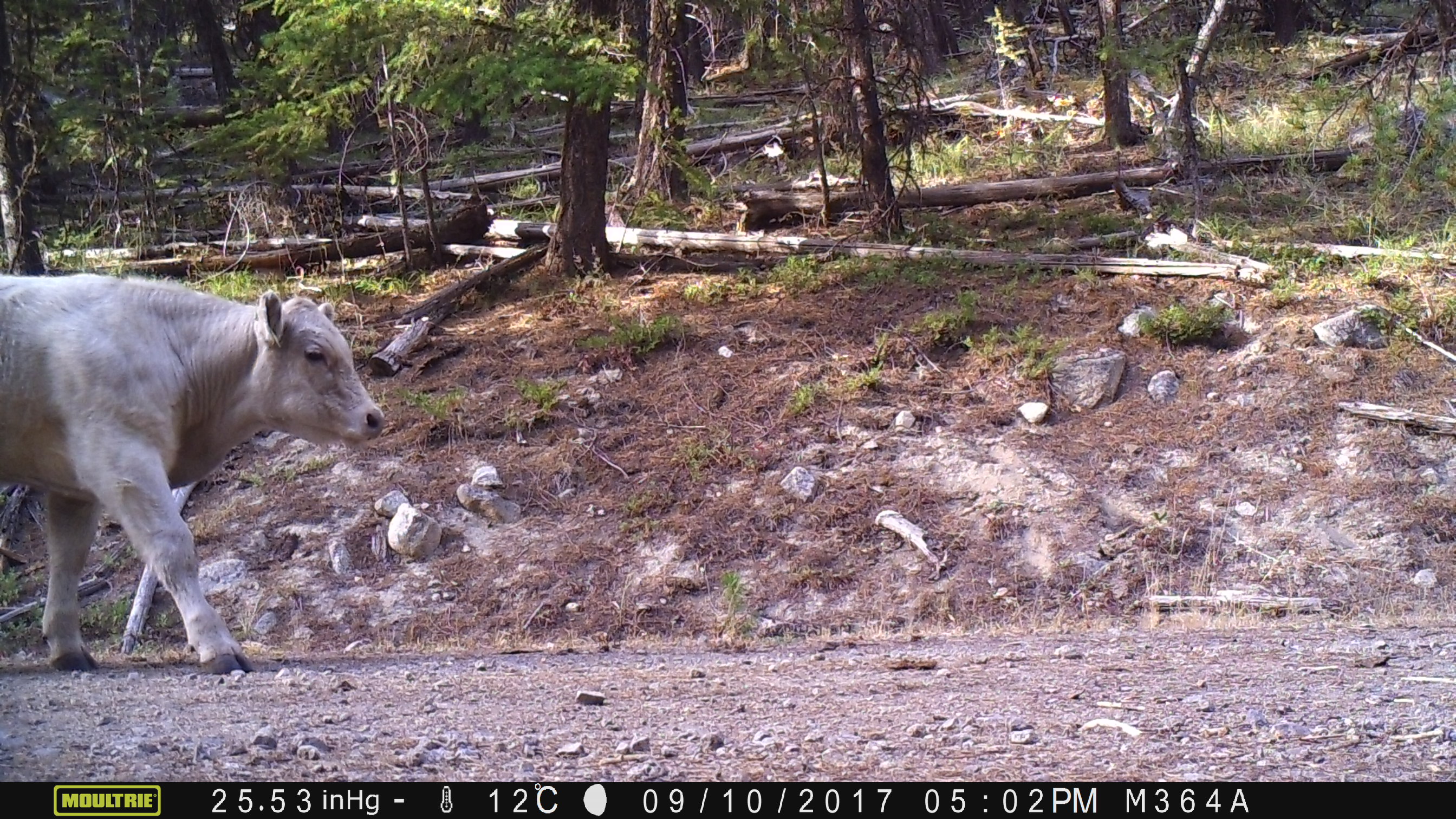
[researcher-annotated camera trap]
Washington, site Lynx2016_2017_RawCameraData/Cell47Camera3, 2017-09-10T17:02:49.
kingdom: Animalia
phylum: Chordata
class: Mammalia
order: Artiodactyla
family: Bovidae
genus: Bos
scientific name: Bos taurus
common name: domestic cattle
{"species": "domestic cattle (Bos taurus)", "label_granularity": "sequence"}